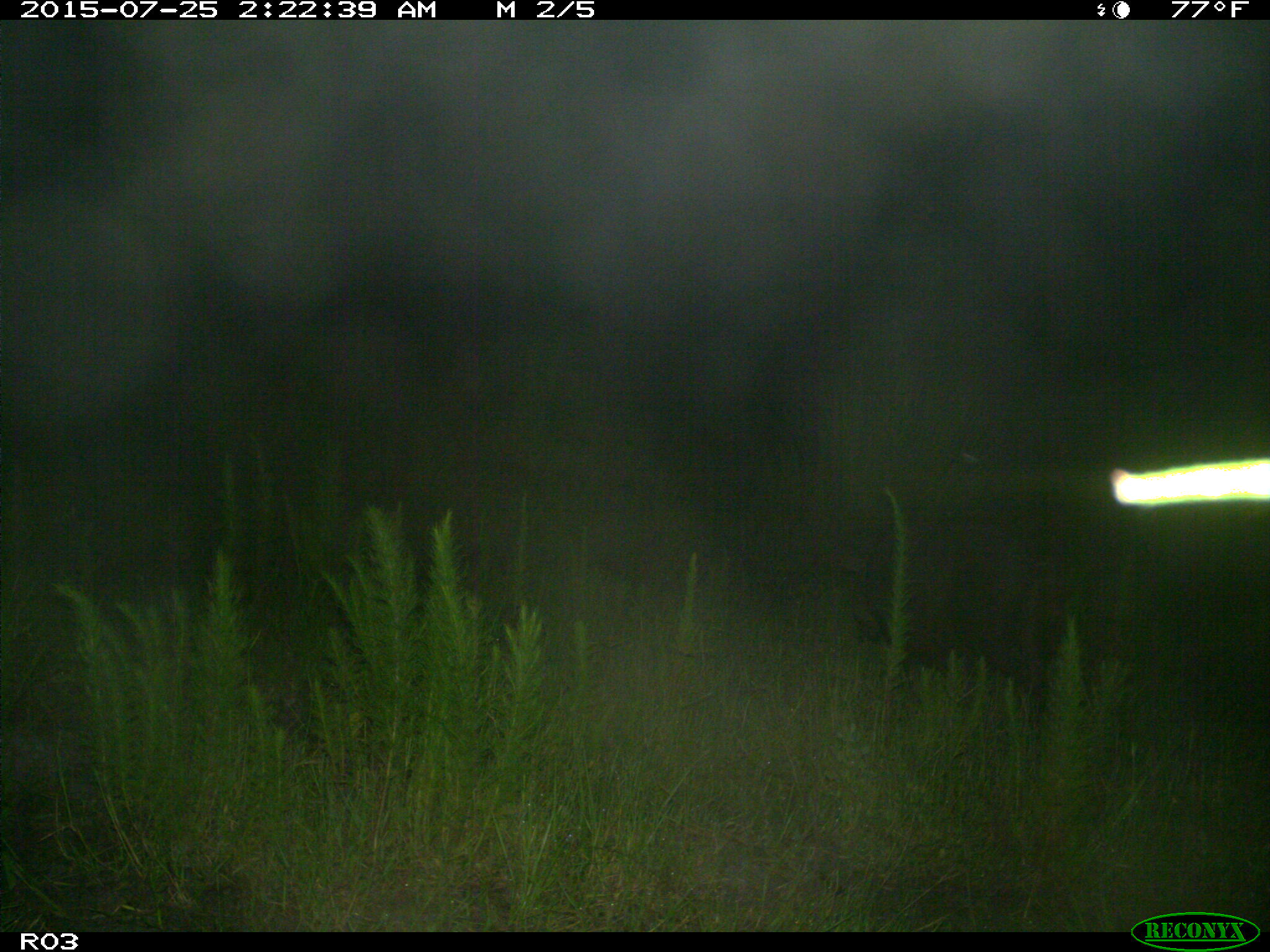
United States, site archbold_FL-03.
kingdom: Animalia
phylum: Chordata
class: Mammalia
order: Artiodactyla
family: Suidae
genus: Sus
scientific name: Sus scrofa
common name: wild boar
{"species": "Sus scrofa (wild boar)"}